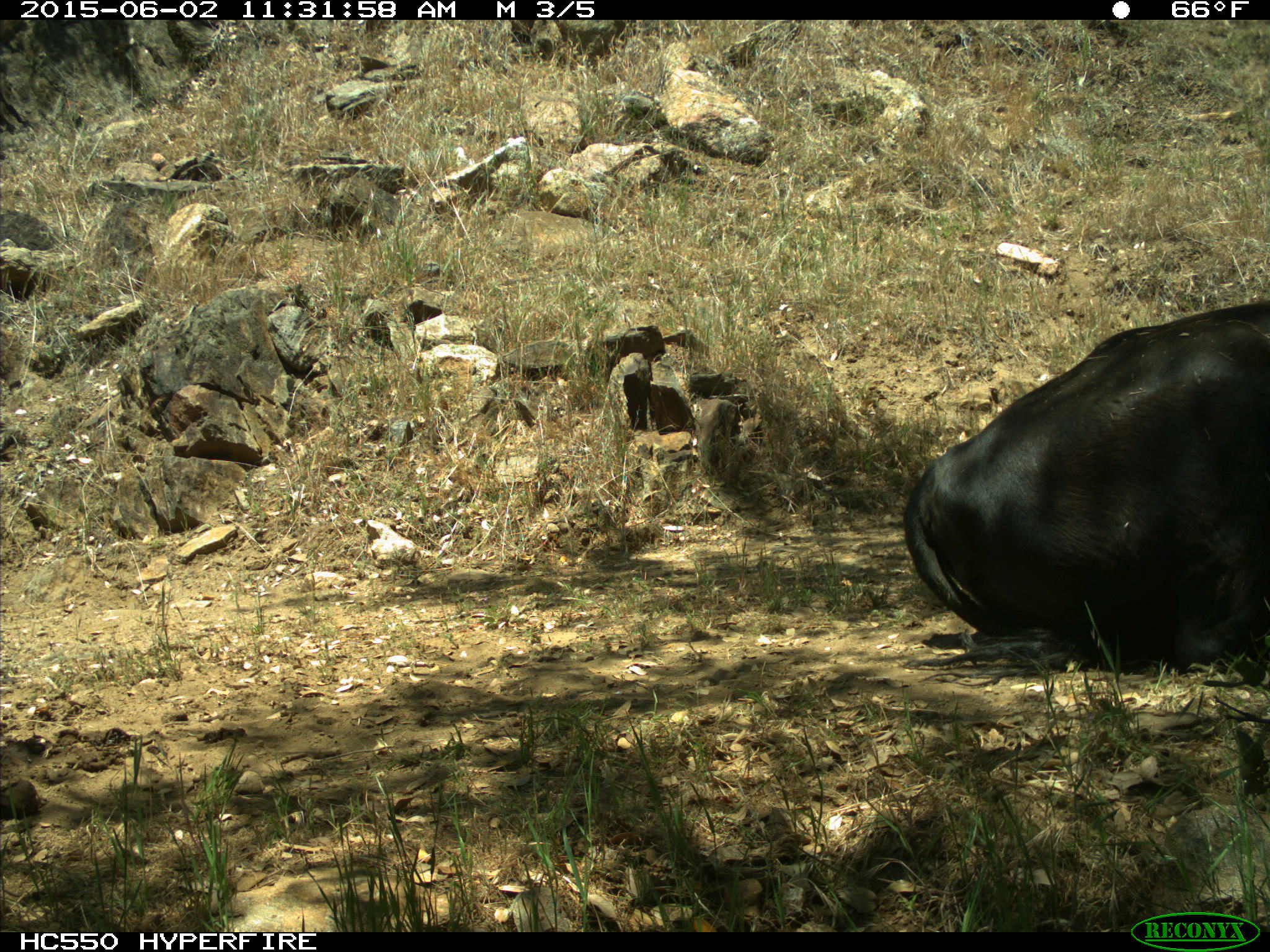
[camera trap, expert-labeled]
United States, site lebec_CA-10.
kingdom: Animalia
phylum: Chordata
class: Mammalia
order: Artiodactyla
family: Bovidae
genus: Bos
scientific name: Bos taurus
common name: domestic cow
Bos taurus (domestic cow).